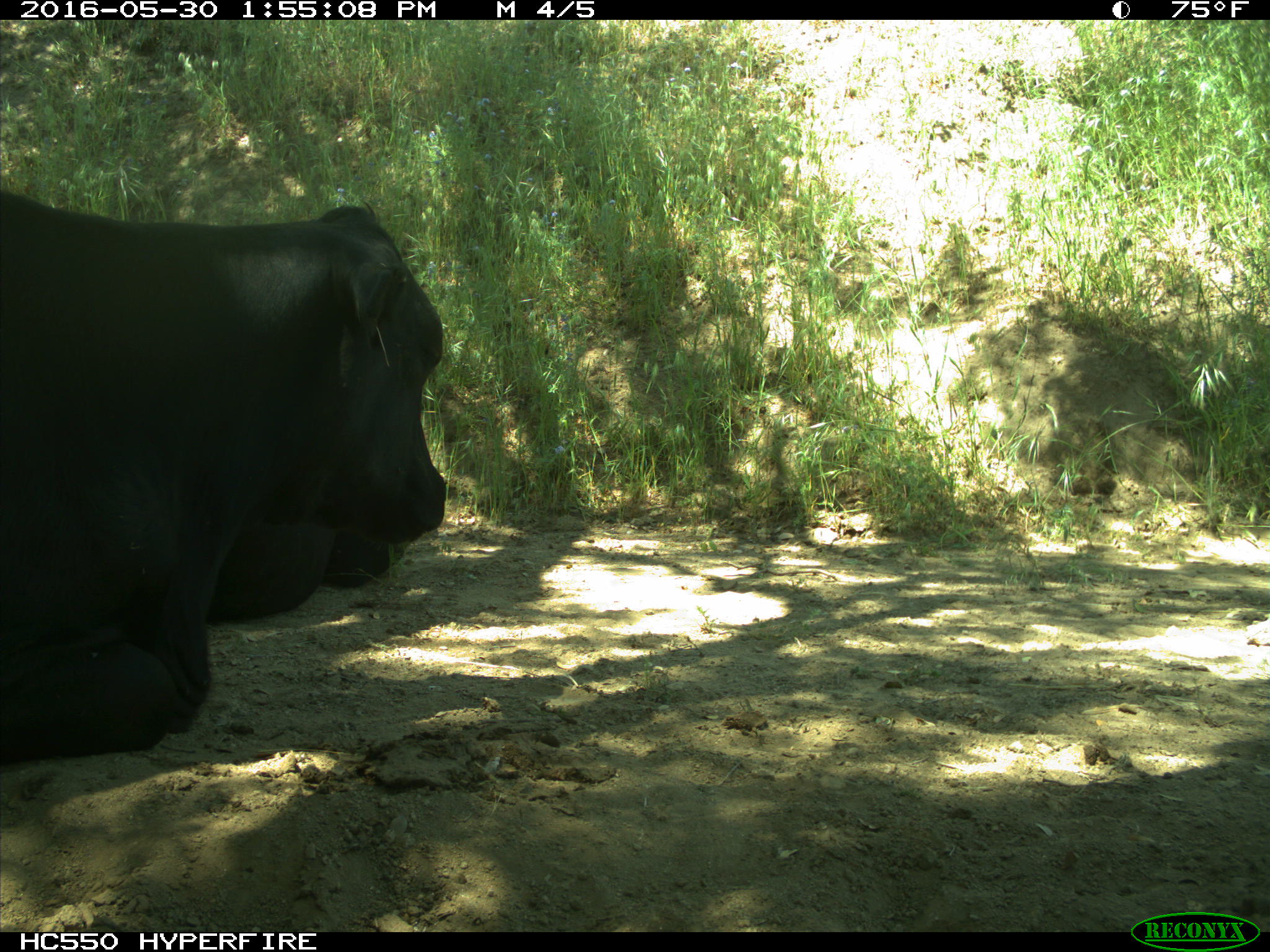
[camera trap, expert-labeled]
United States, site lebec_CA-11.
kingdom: Animalia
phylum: Chordata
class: Mammalia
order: Artiodactyla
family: Bovidae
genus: Bos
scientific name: Bos taurus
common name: domestic cow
Bos taurus (domestic cow).